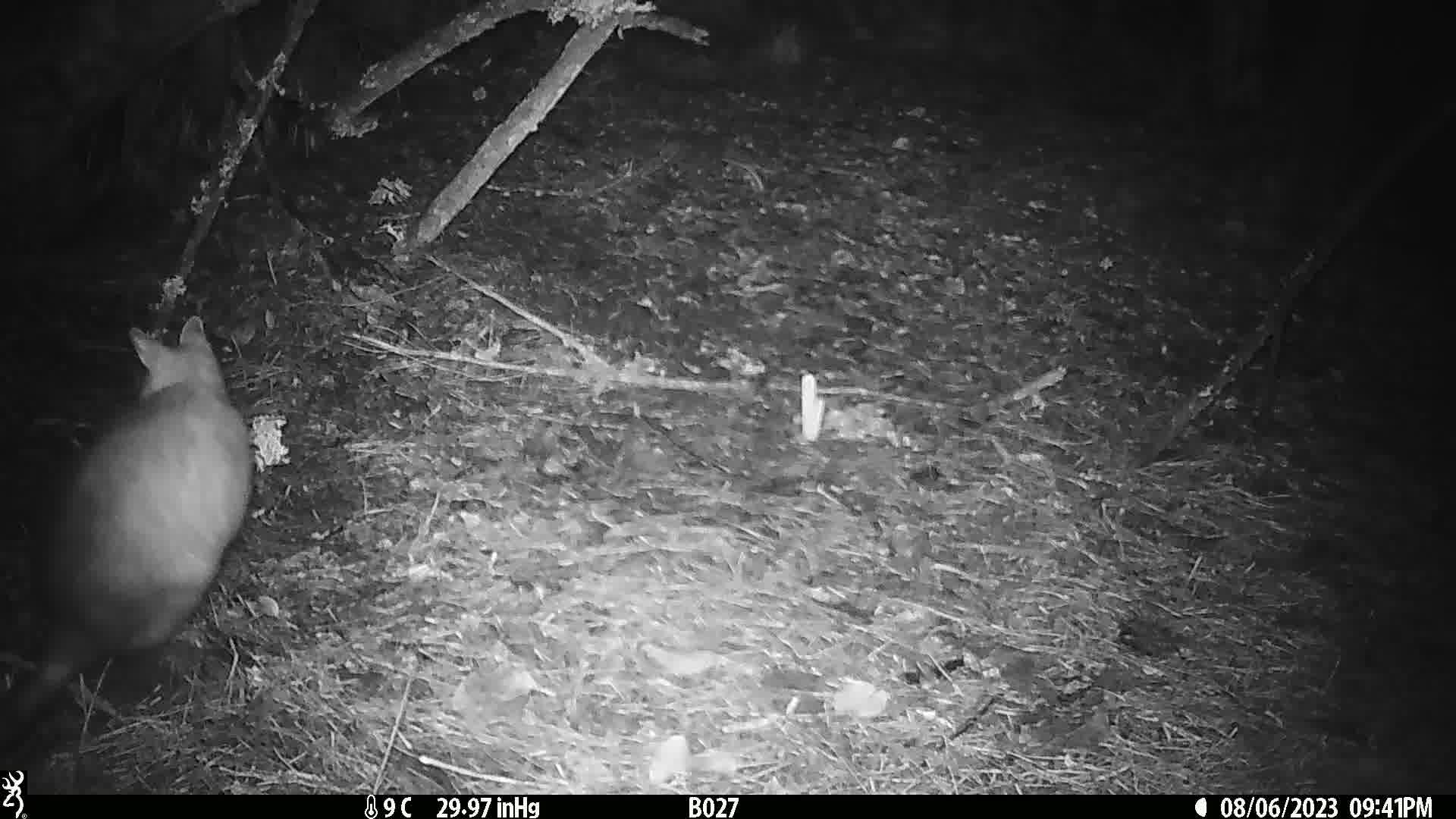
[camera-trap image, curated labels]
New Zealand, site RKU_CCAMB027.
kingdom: Animalia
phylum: Chordata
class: Mammalia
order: Diprotodontia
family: Phalangeridae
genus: Trichosurus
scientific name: Trichosurus vulpecula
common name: common brushtail possum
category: possum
Possum (common brushtail possum) (Trichosurus vulpecula).